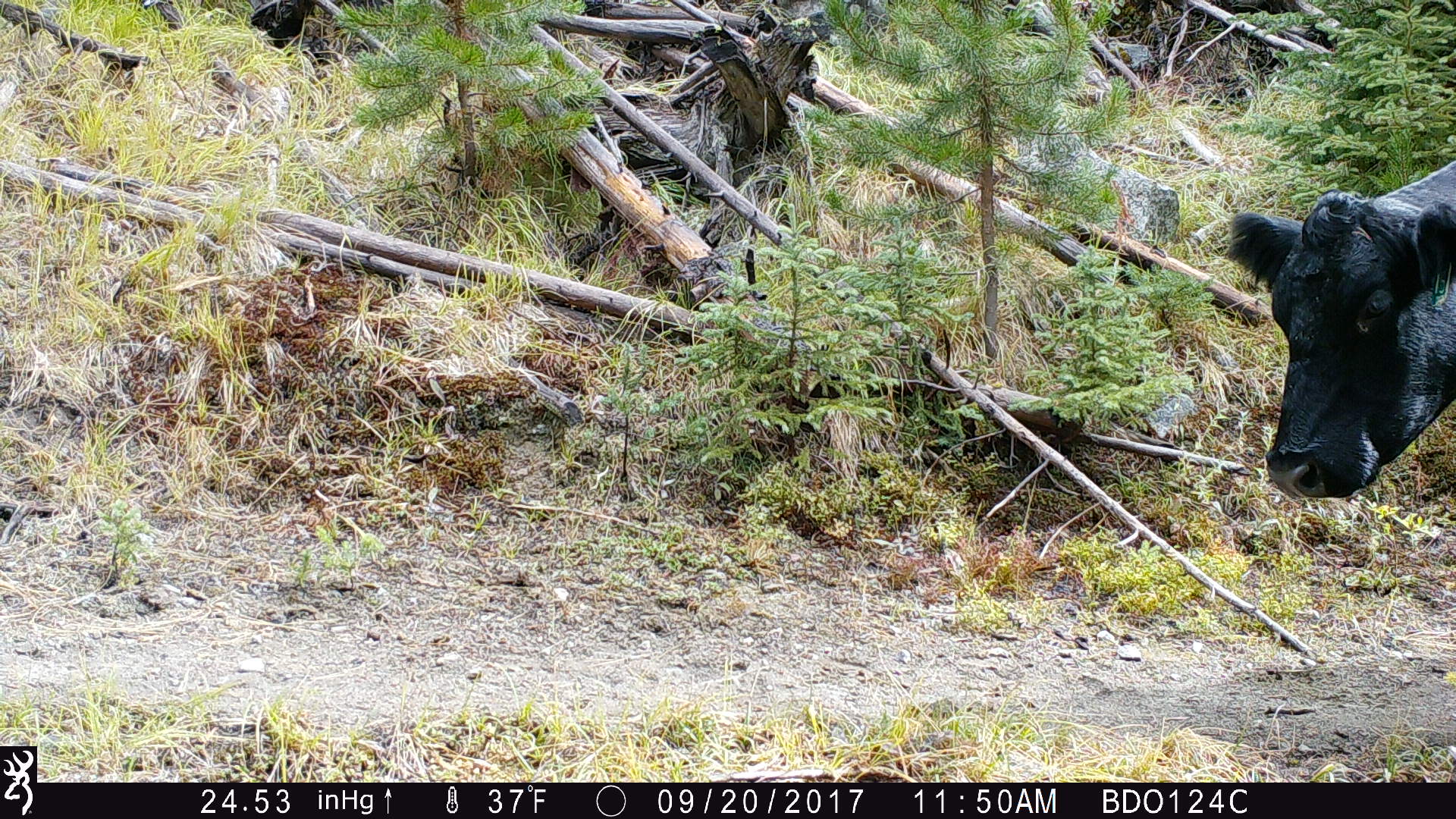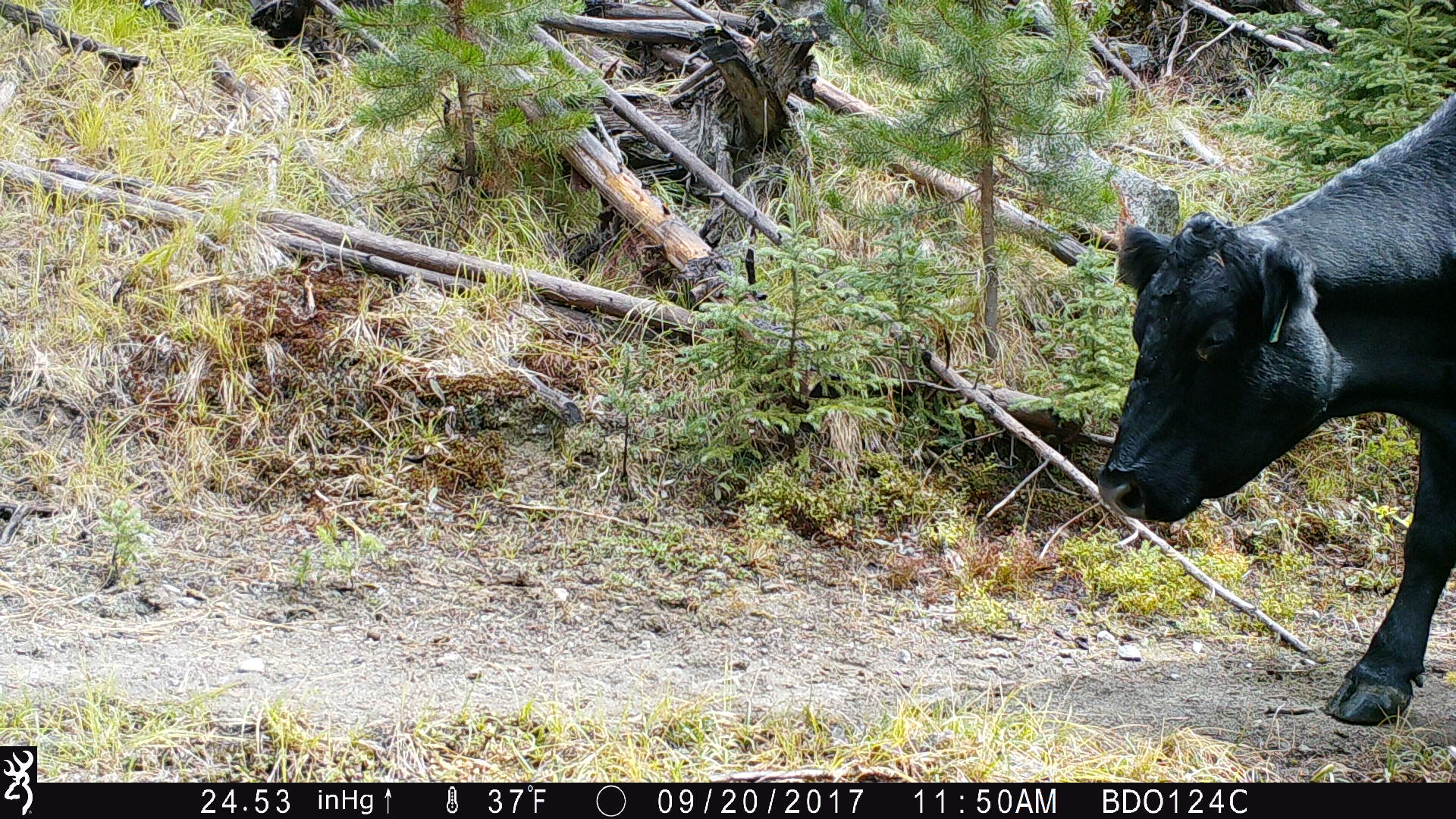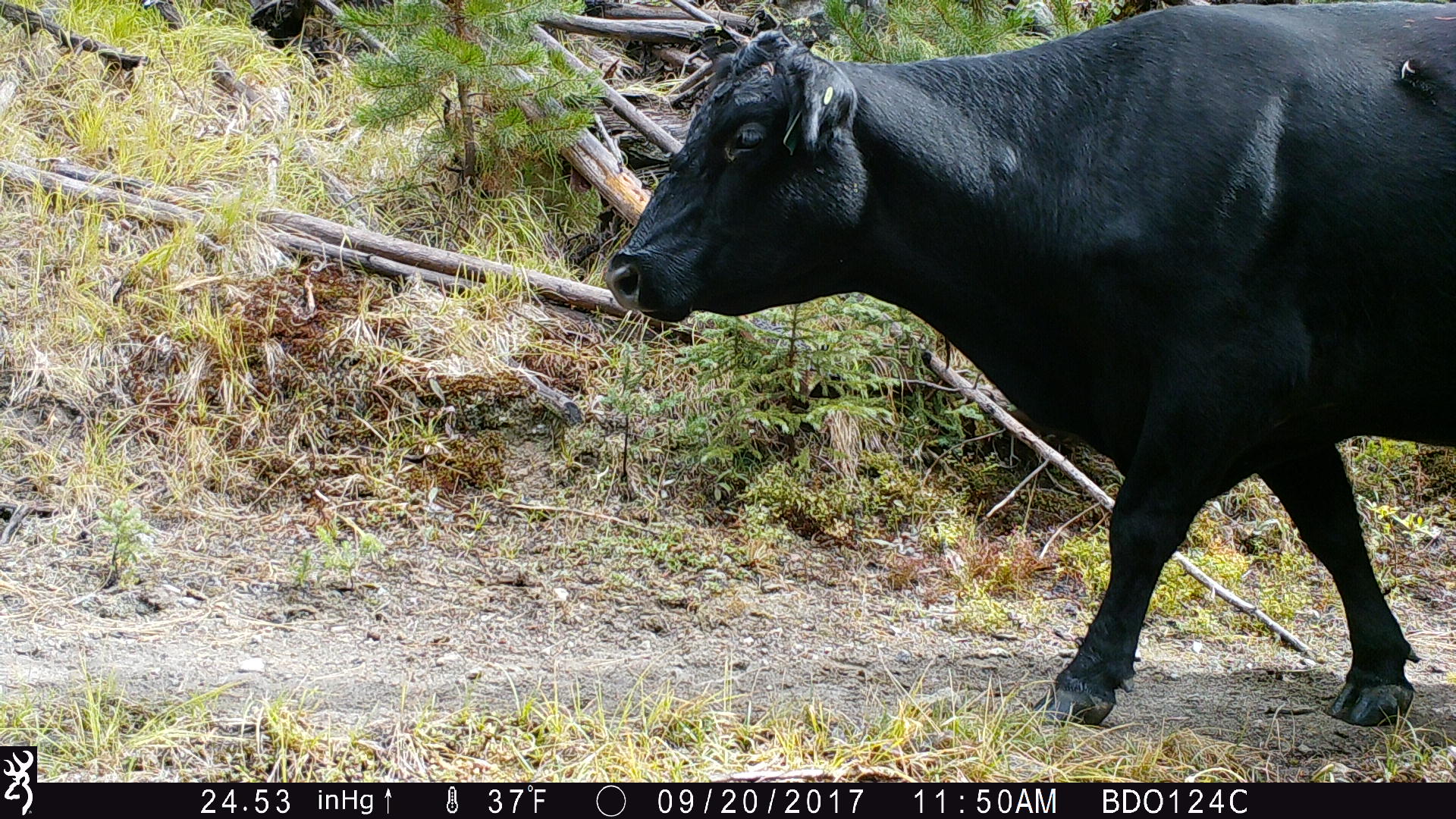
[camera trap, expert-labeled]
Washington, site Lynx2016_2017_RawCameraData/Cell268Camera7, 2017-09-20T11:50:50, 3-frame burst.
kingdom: Animalia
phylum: Chordata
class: Mammalia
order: Artiodactyla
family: Bovidae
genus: Bos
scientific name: Bos taurus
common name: domestic cattle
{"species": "domestic cattle (Bos taurus)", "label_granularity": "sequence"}